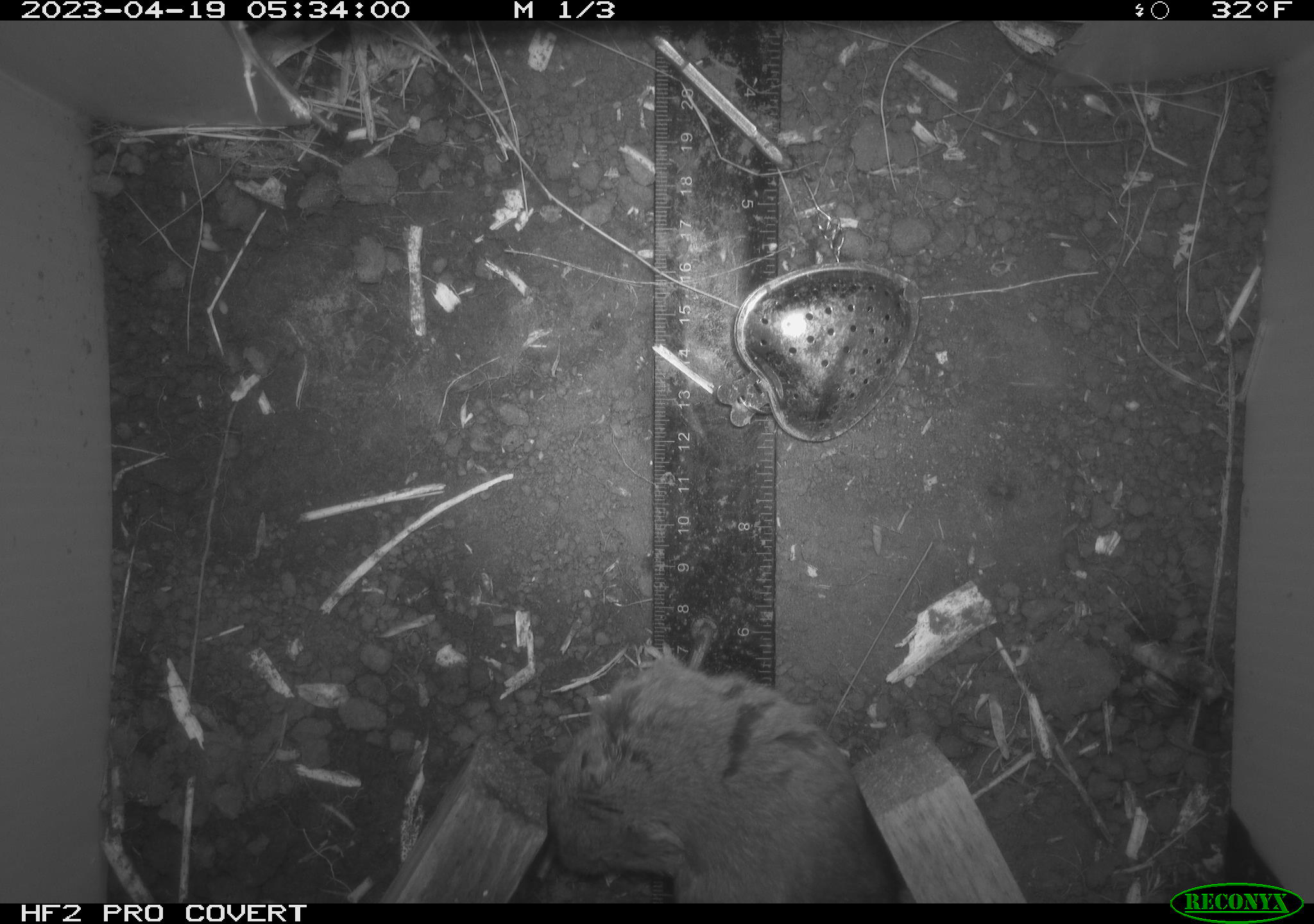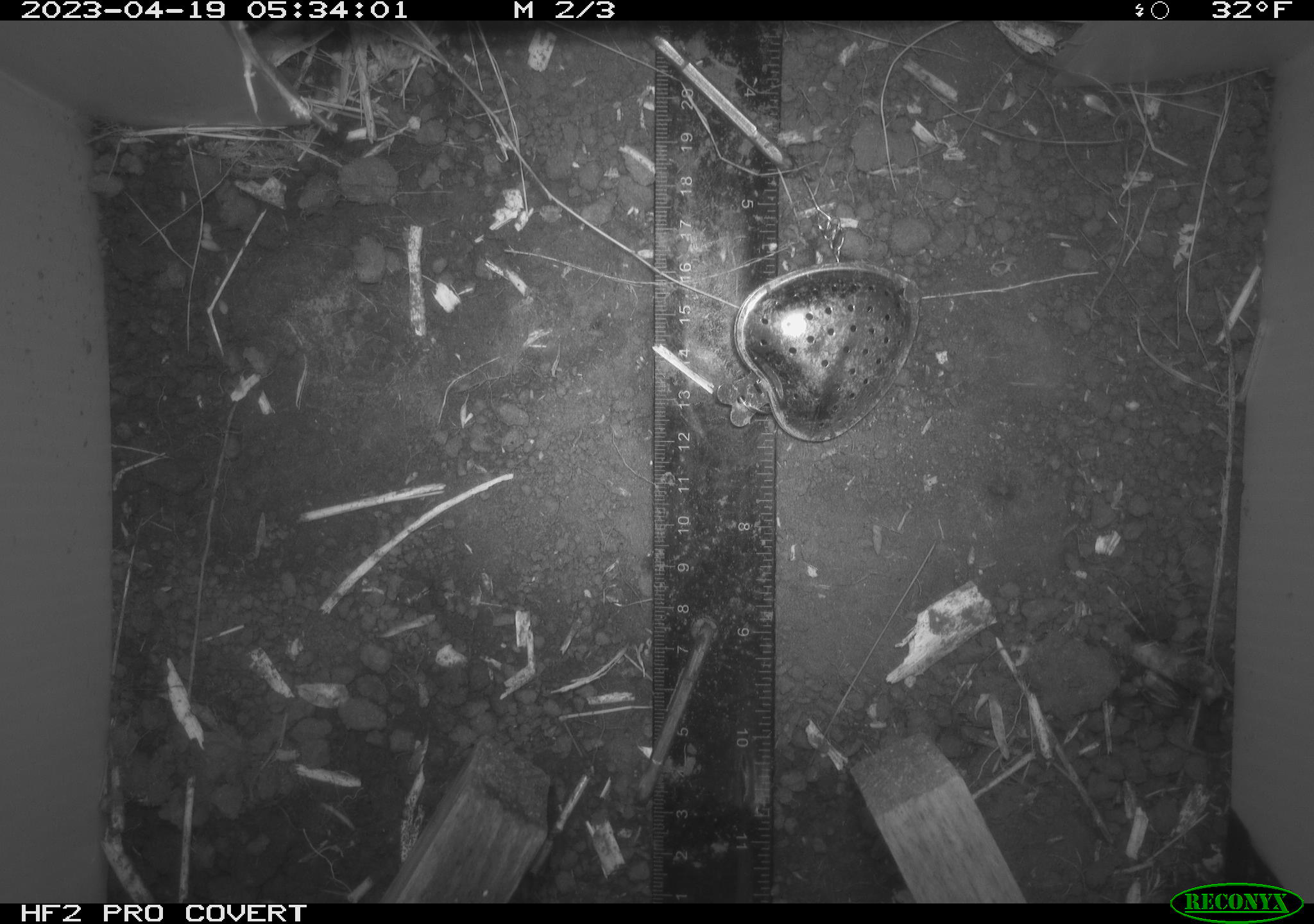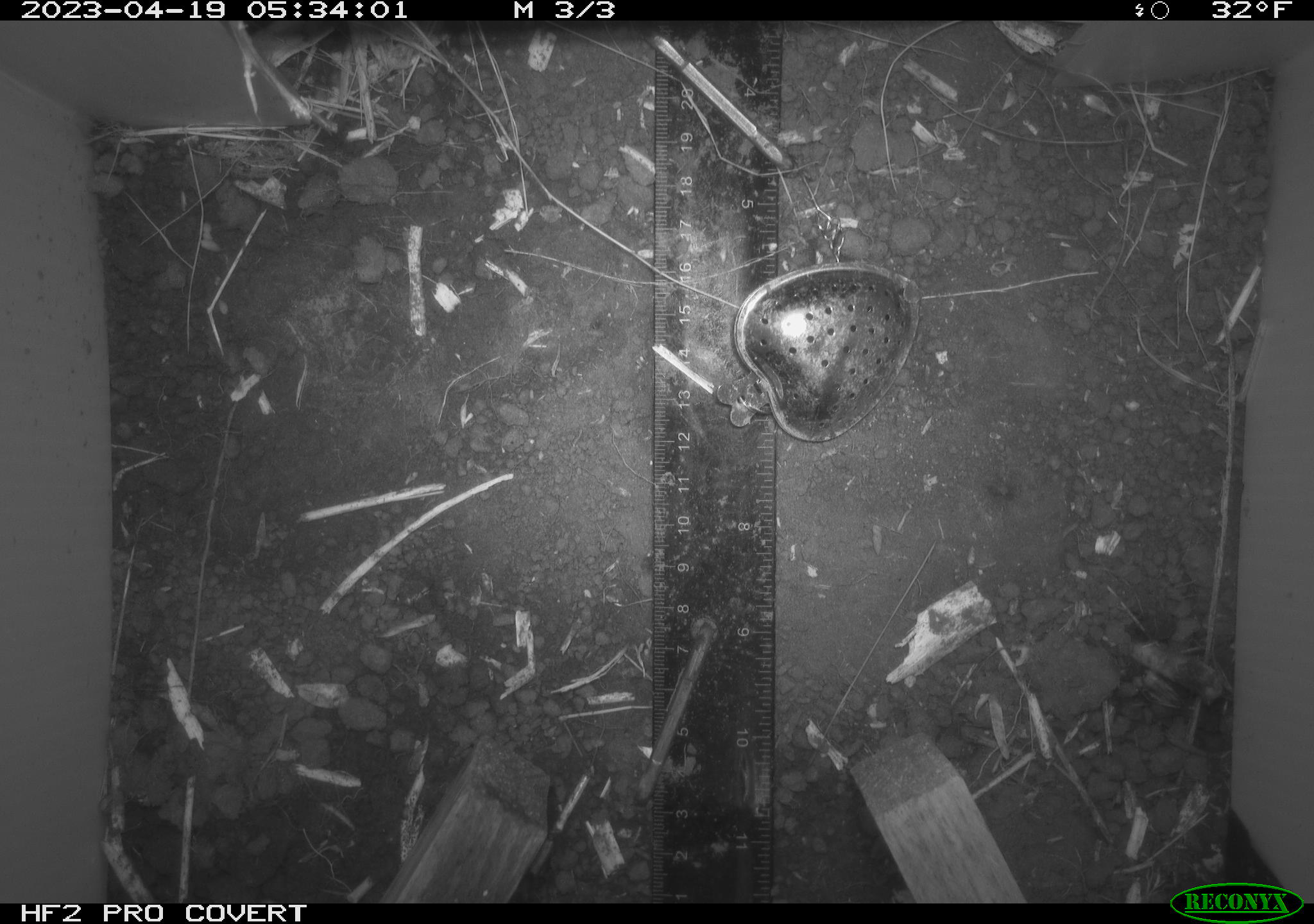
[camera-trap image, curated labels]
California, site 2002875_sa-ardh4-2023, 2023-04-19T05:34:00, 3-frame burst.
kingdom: Animalia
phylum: Chordata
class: Mammalia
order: Rodentia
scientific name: Rodentia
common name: mouse species